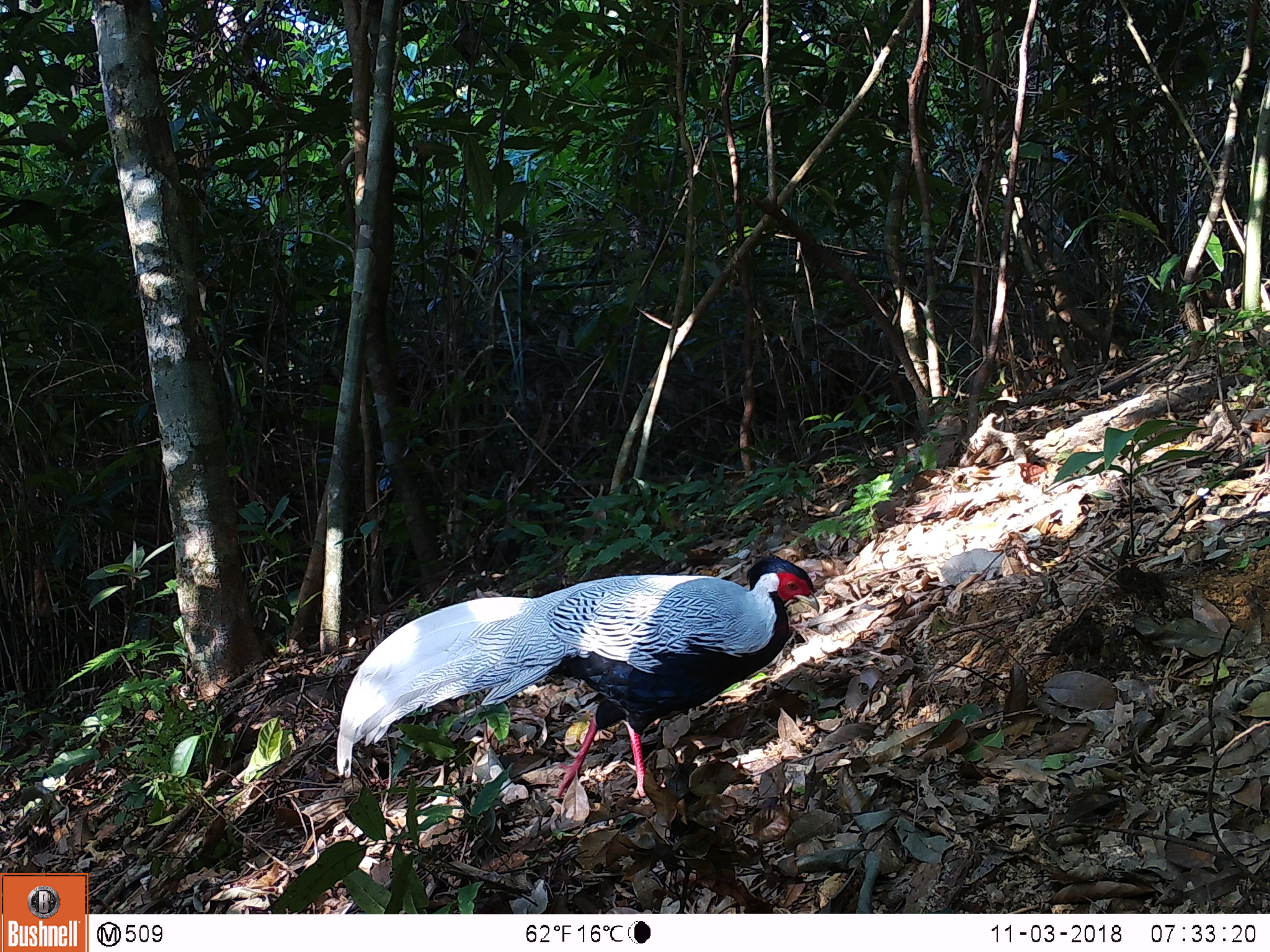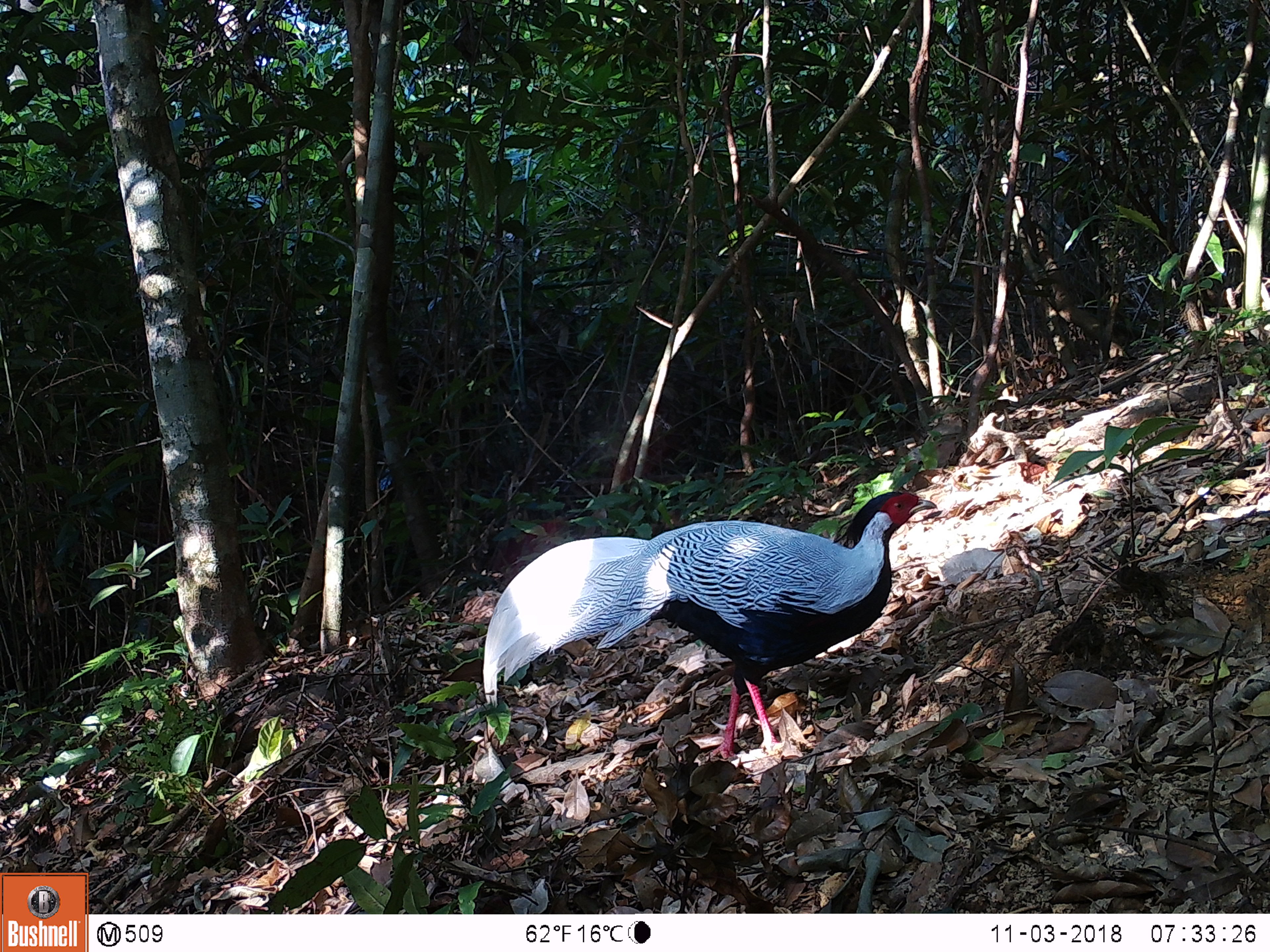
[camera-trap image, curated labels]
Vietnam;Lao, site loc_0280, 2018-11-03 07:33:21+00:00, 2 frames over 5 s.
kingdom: Animalia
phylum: Chordata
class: Aves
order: Galliformes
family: Phasianidae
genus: Lophura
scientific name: Lophura nycthemera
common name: silver pheasant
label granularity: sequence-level